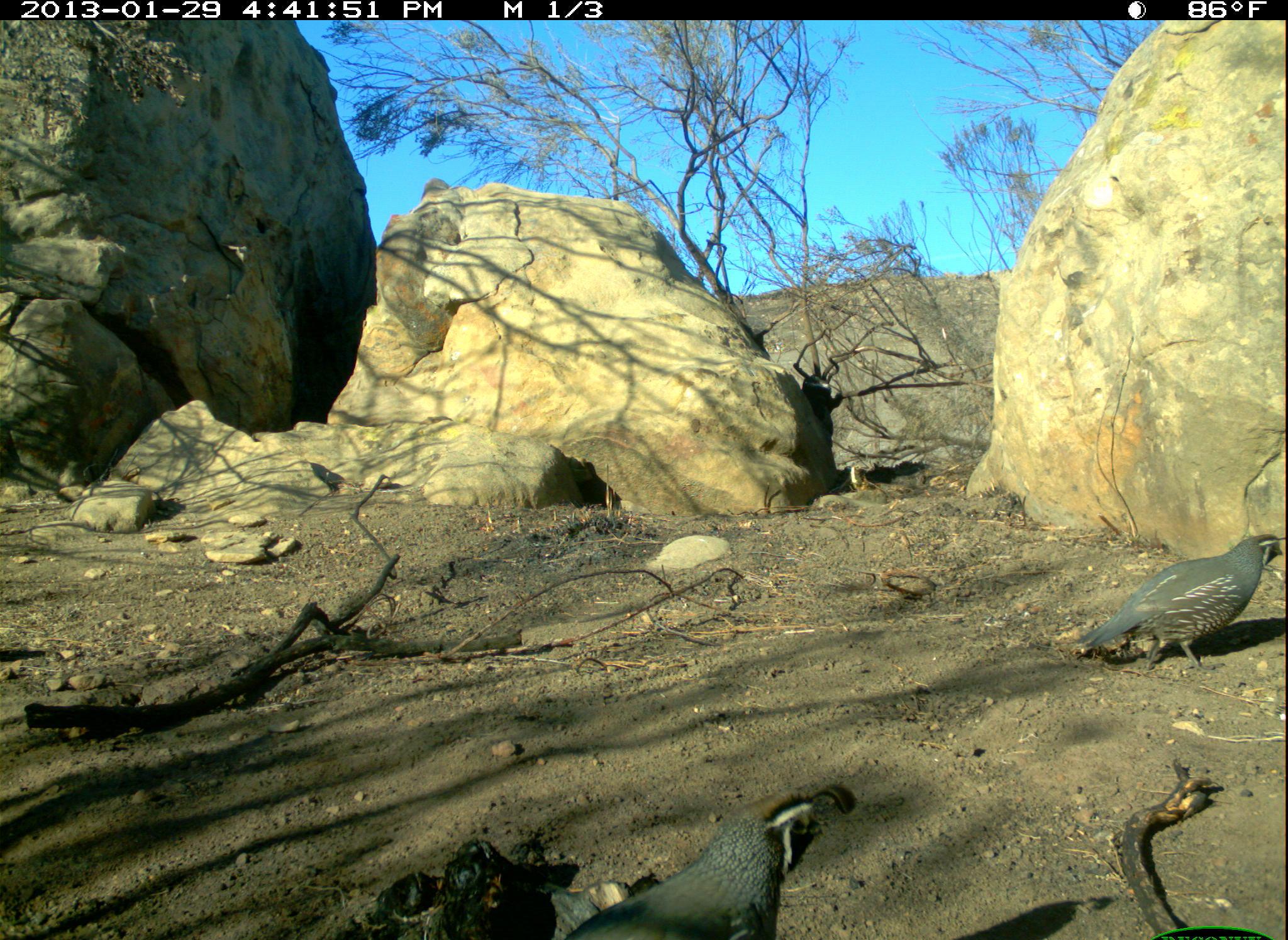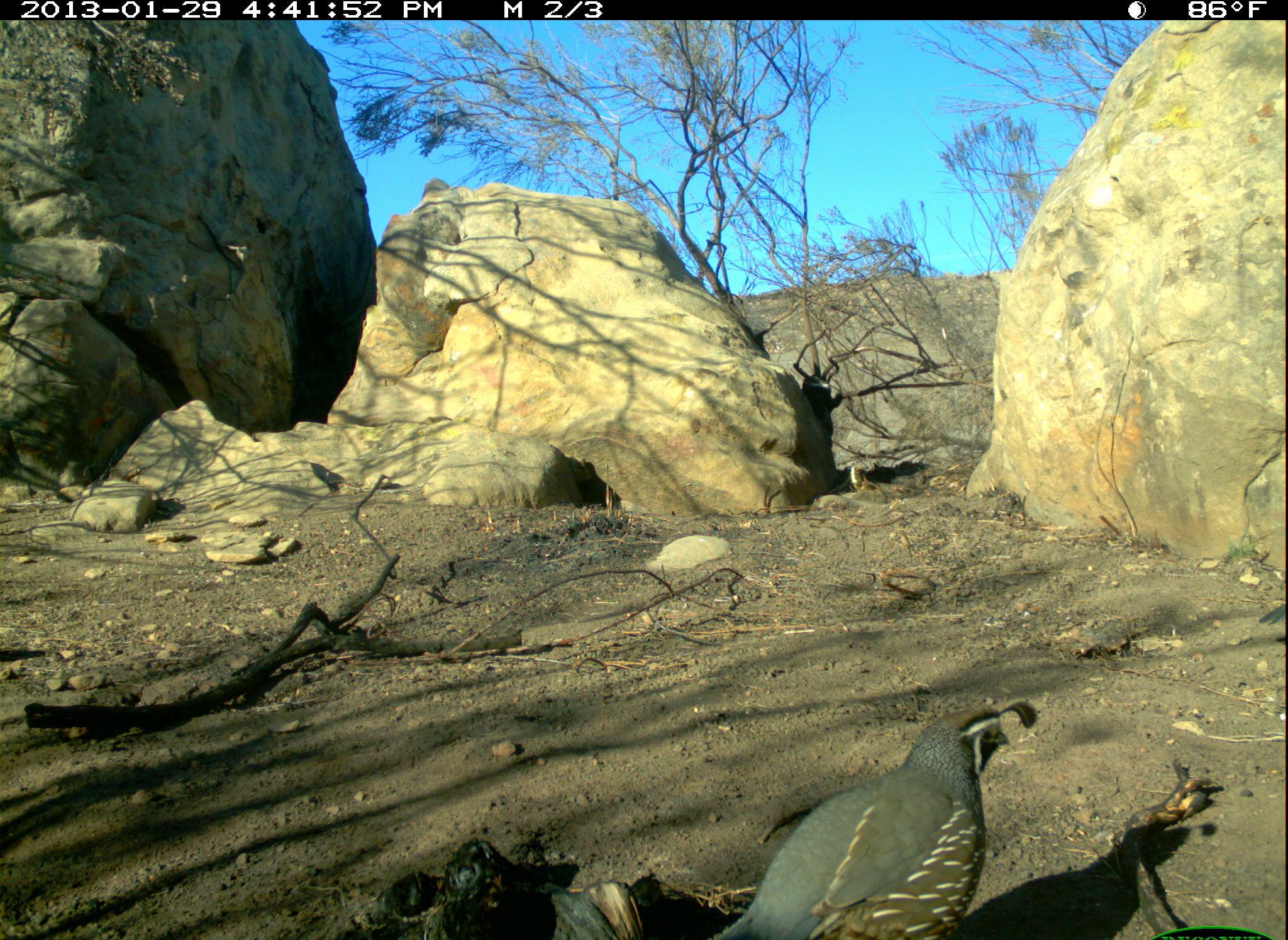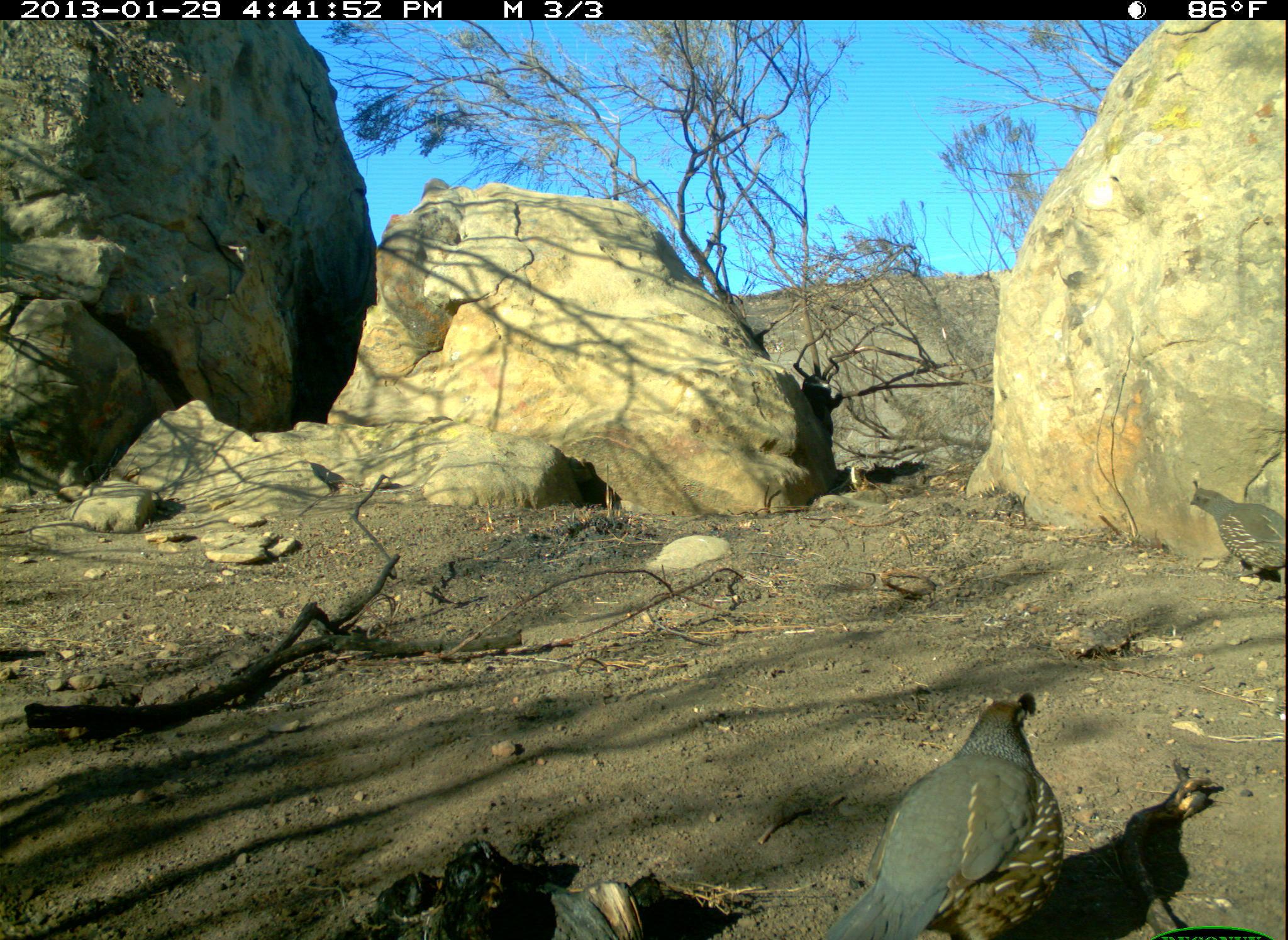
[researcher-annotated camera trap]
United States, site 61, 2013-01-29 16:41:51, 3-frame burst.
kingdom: Animalia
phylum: Chordata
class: Aves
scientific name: Aves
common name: bird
Bird (Aves).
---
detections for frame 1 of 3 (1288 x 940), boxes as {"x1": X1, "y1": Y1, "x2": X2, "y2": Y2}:
bird: {"x1": 570, "y1": 783, "x2": 869, "y2": 934}; {"x1": 1072, "y1": 525, "x2": 1286, "y2": 683}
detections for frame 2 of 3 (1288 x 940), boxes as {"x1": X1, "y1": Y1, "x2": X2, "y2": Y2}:
bird: {"x1": 704, "y1": 673, "x2": 1040, "y2": 937}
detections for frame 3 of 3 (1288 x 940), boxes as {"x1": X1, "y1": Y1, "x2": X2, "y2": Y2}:
bird: {"x1": 797, "y1": 680, "x2": 1095, "y2": 940}